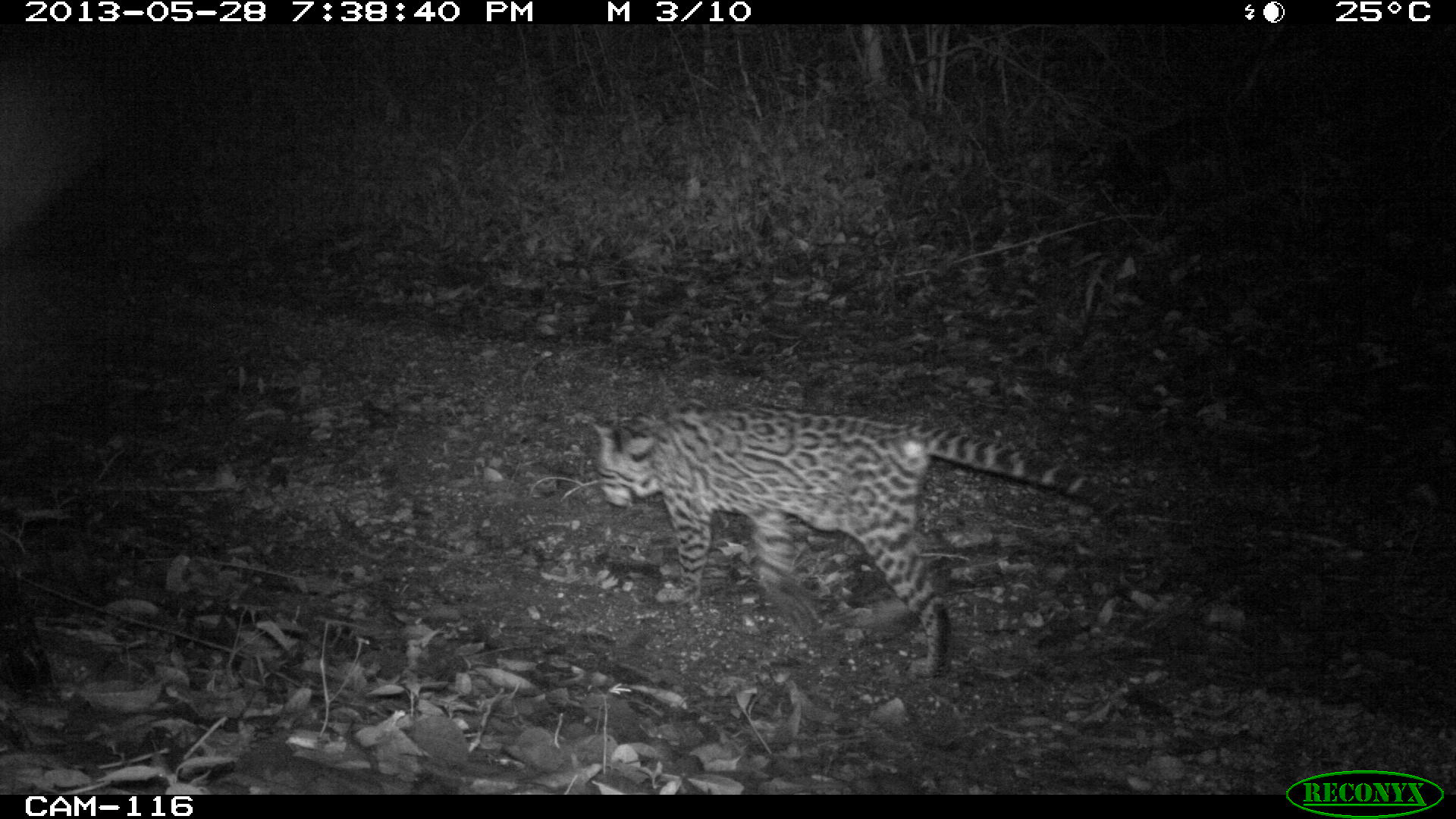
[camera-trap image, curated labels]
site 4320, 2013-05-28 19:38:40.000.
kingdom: Animalia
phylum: Chordata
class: Mammalia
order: Carnivora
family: Felidae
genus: Leopardus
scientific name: Leopardus pardalis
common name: ocelot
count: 1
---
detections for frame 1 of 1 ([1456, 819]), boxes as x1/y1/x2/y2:
leopardus pardalis: 590/397/1135/684